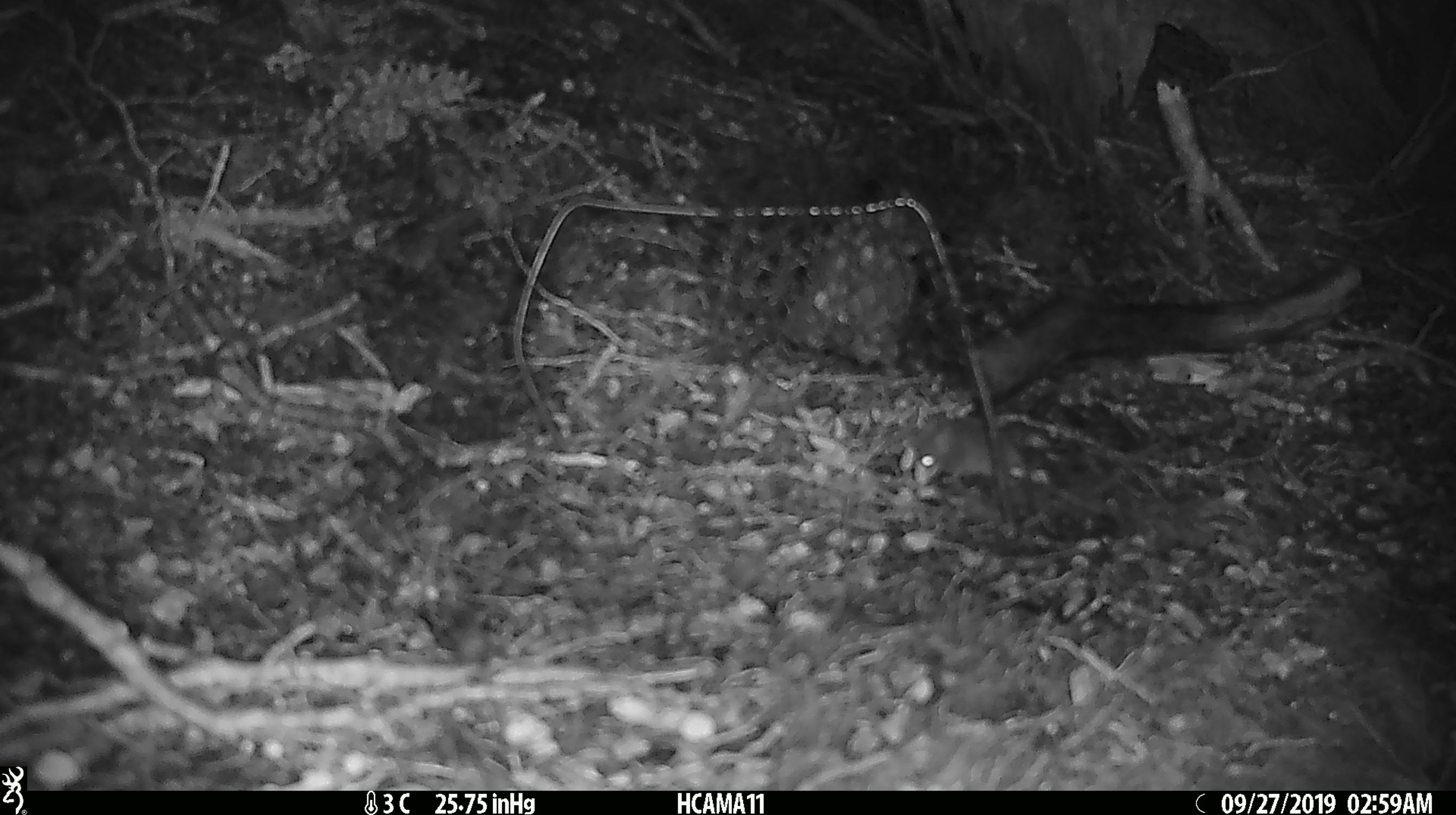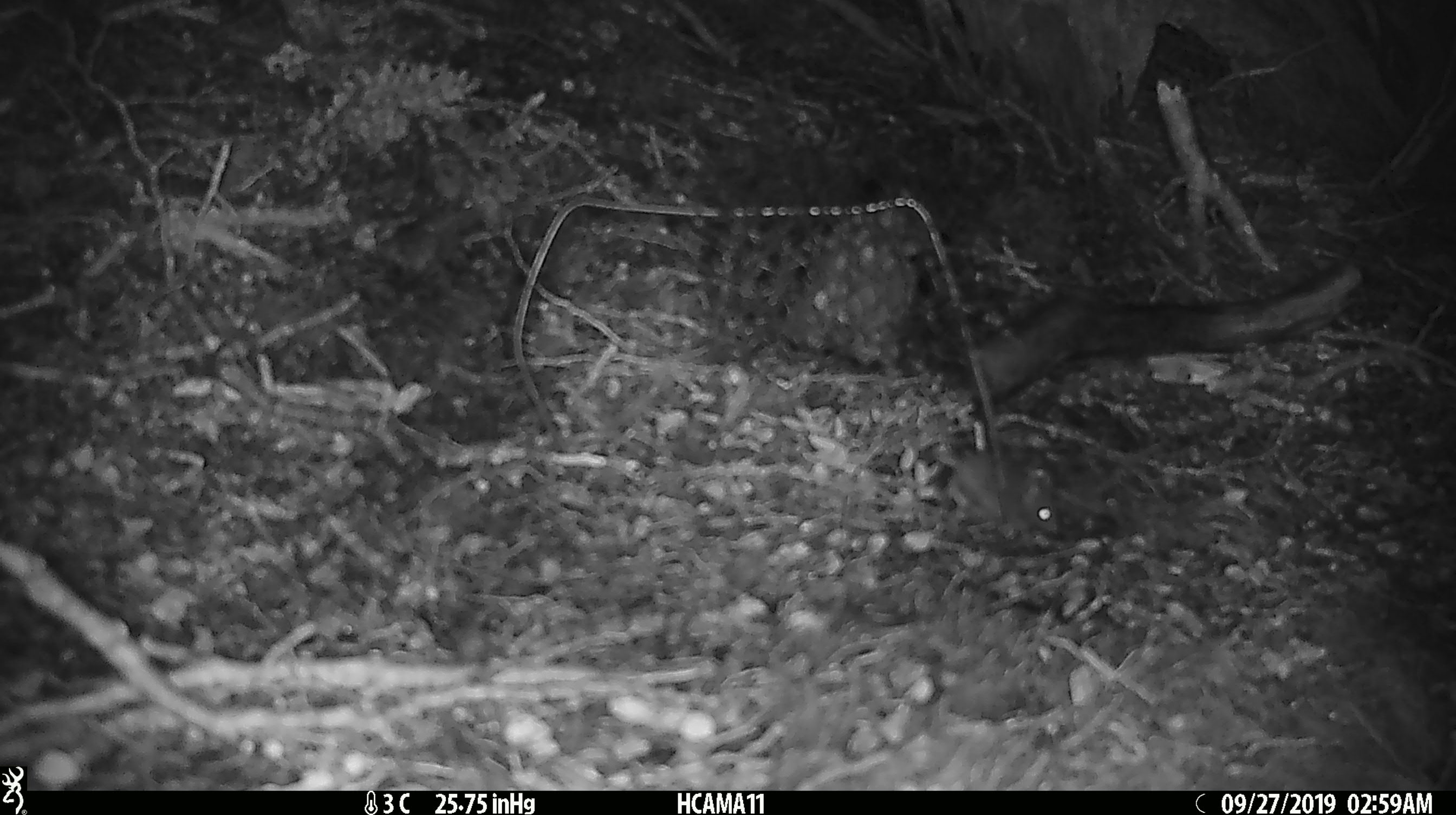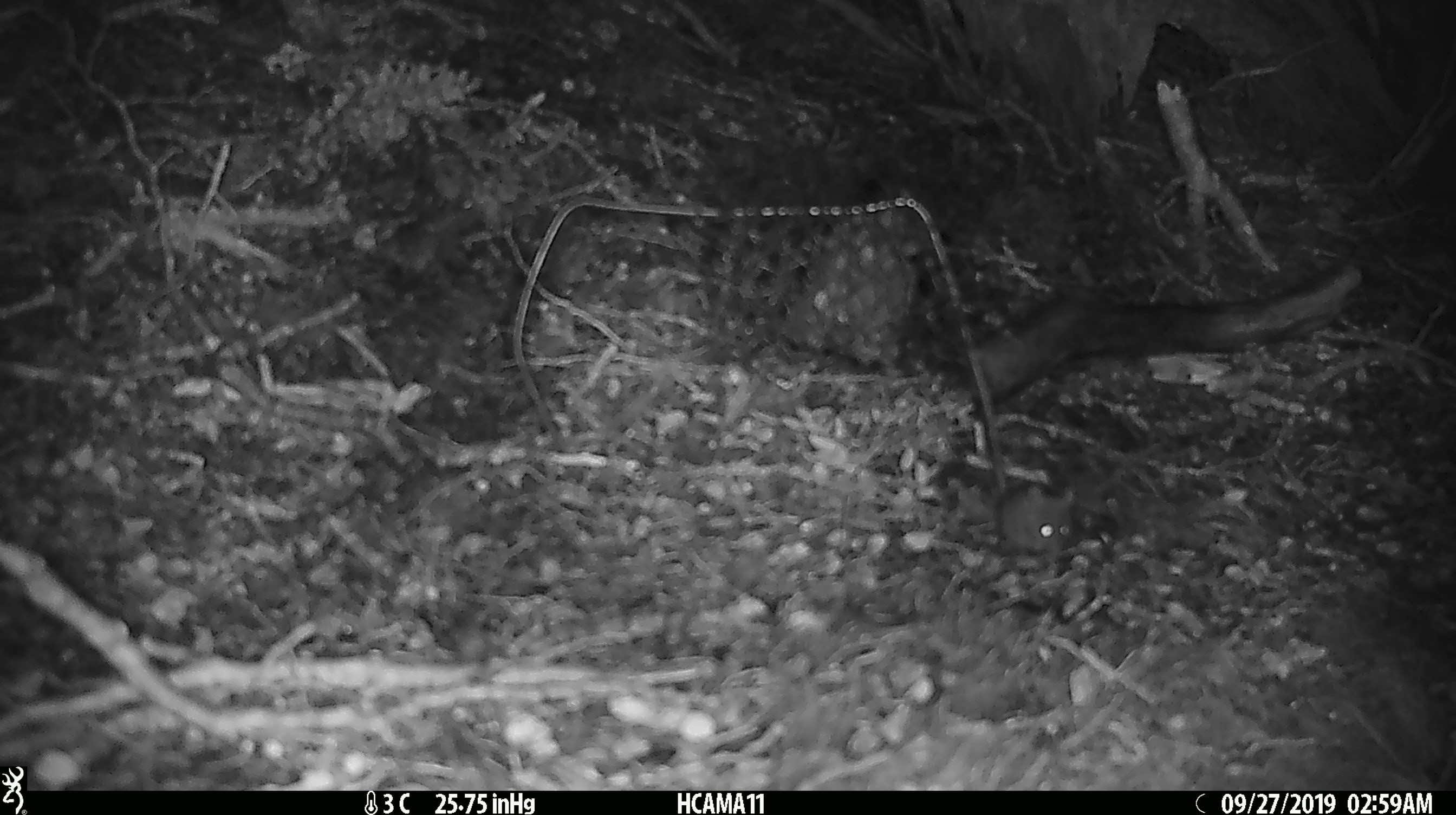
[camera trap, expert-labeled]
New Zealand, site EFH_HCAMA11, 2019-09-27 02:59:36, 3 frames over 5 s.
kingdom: Animalia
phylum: Chordata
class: Mammalia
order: Rodentia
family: Muridae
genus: Mus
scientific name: Mus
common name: mouse